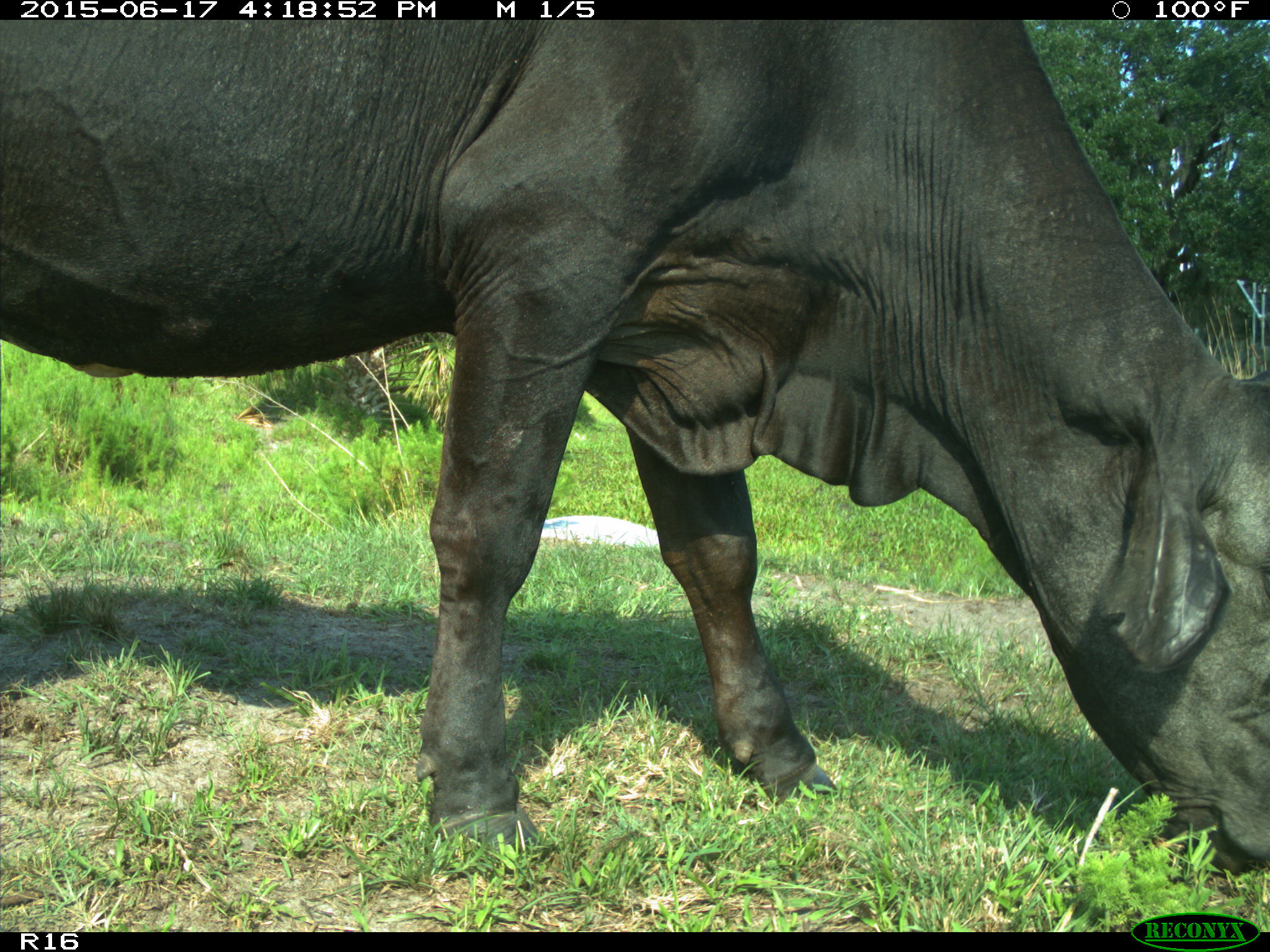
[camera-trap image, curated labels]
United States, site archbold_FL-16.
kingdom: Animalia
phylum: Chordata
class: Mammalia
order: Artiodactyla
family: Bovidae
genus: Bos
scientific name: Bos taurus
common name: domestic cow